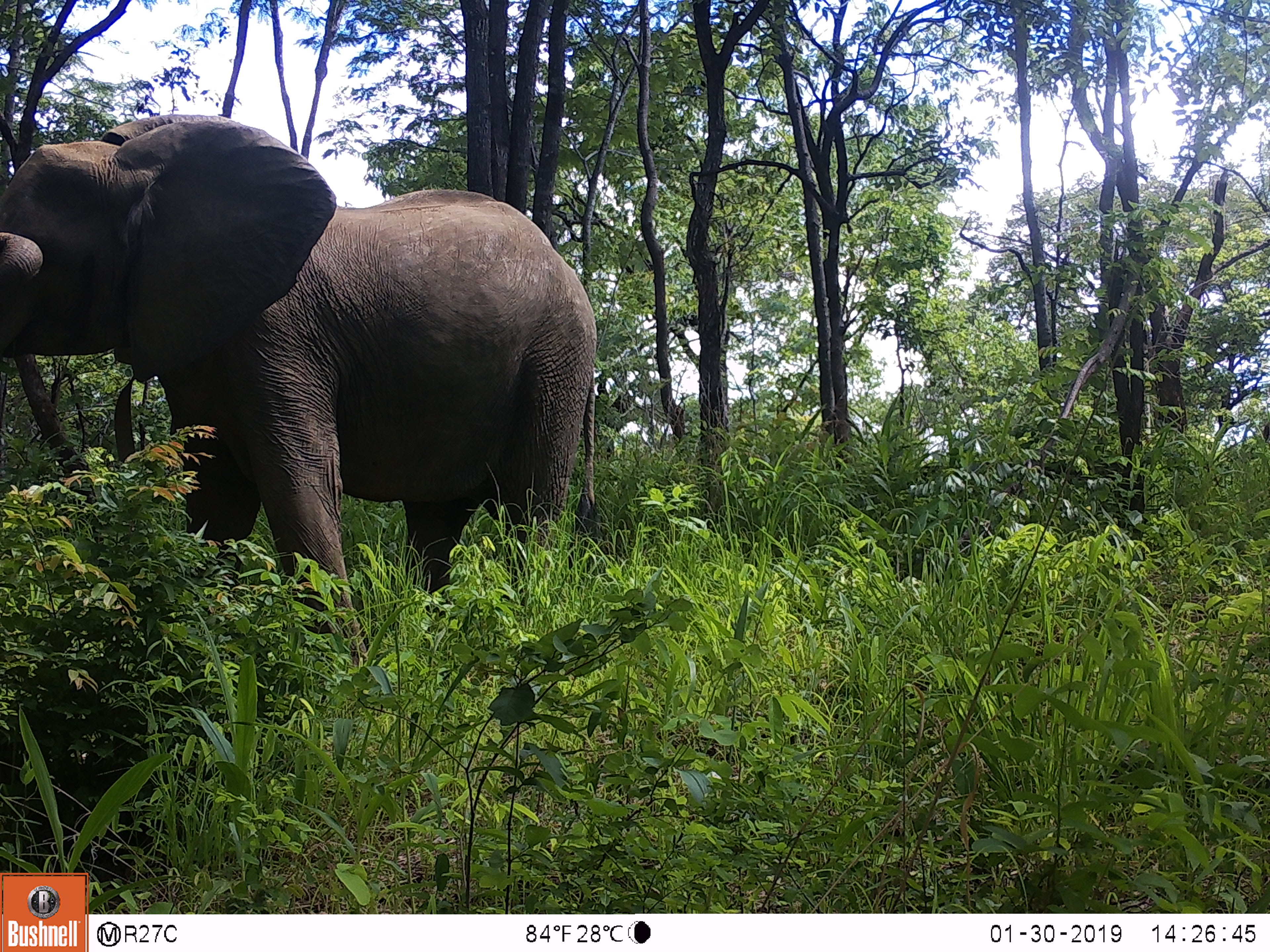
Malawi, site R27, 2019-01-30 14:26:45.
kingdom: Animalia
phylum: Chordata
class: Mammalia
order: Proboscidea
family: Elephantidae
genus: Loxodonta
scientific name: Loxodonta africana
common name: african savanna elephant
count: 1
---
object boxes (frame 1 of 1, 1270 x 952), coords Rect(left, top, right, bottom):
african savanna elephant: Rect(0, 95, 631, 607)